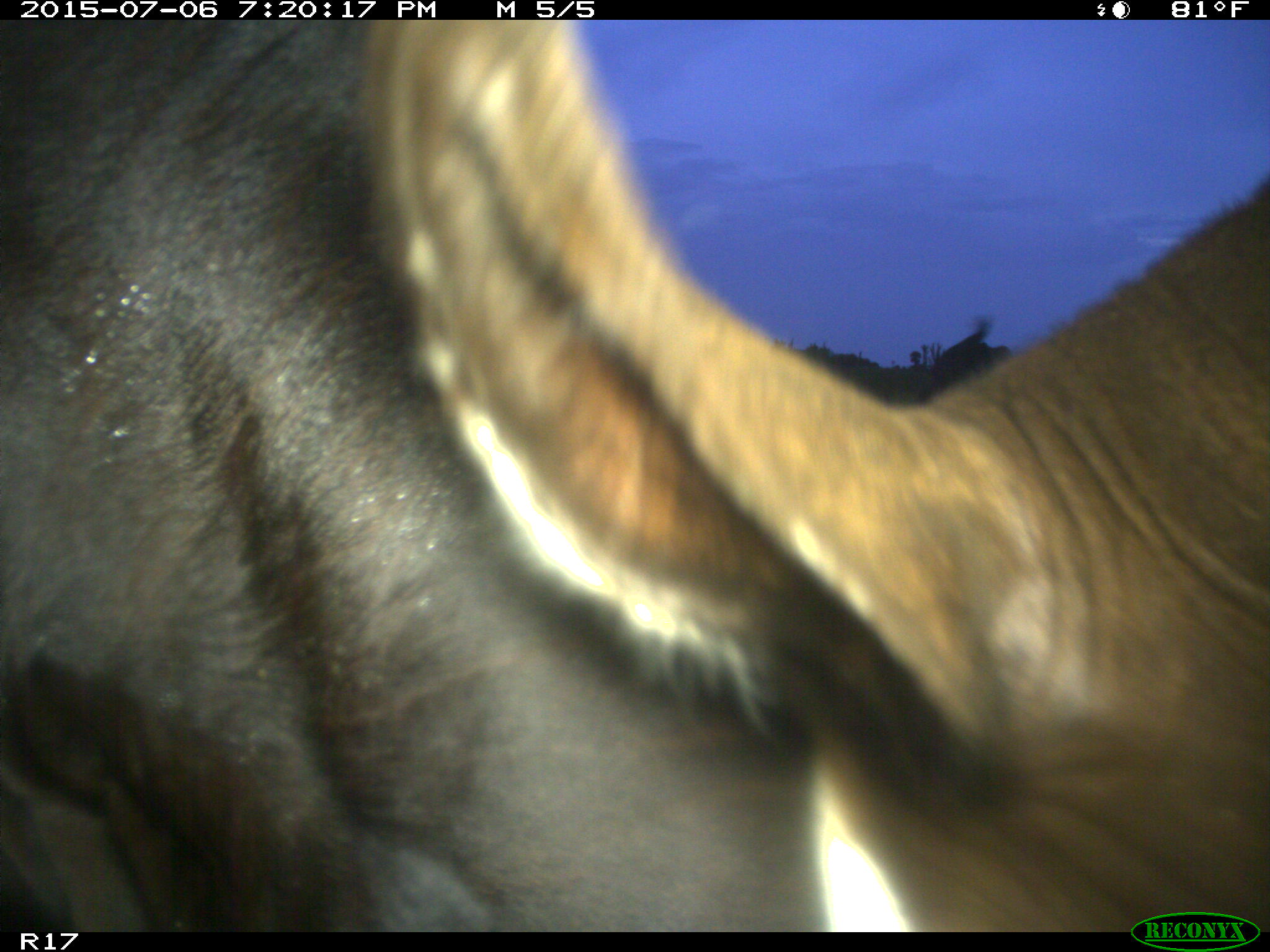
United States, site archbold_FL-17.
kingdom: Animalia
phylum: Chordata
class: Mammalia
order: Artiodactyla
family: Bovidae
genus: Bos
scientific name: Bos taurus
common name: domestic cow